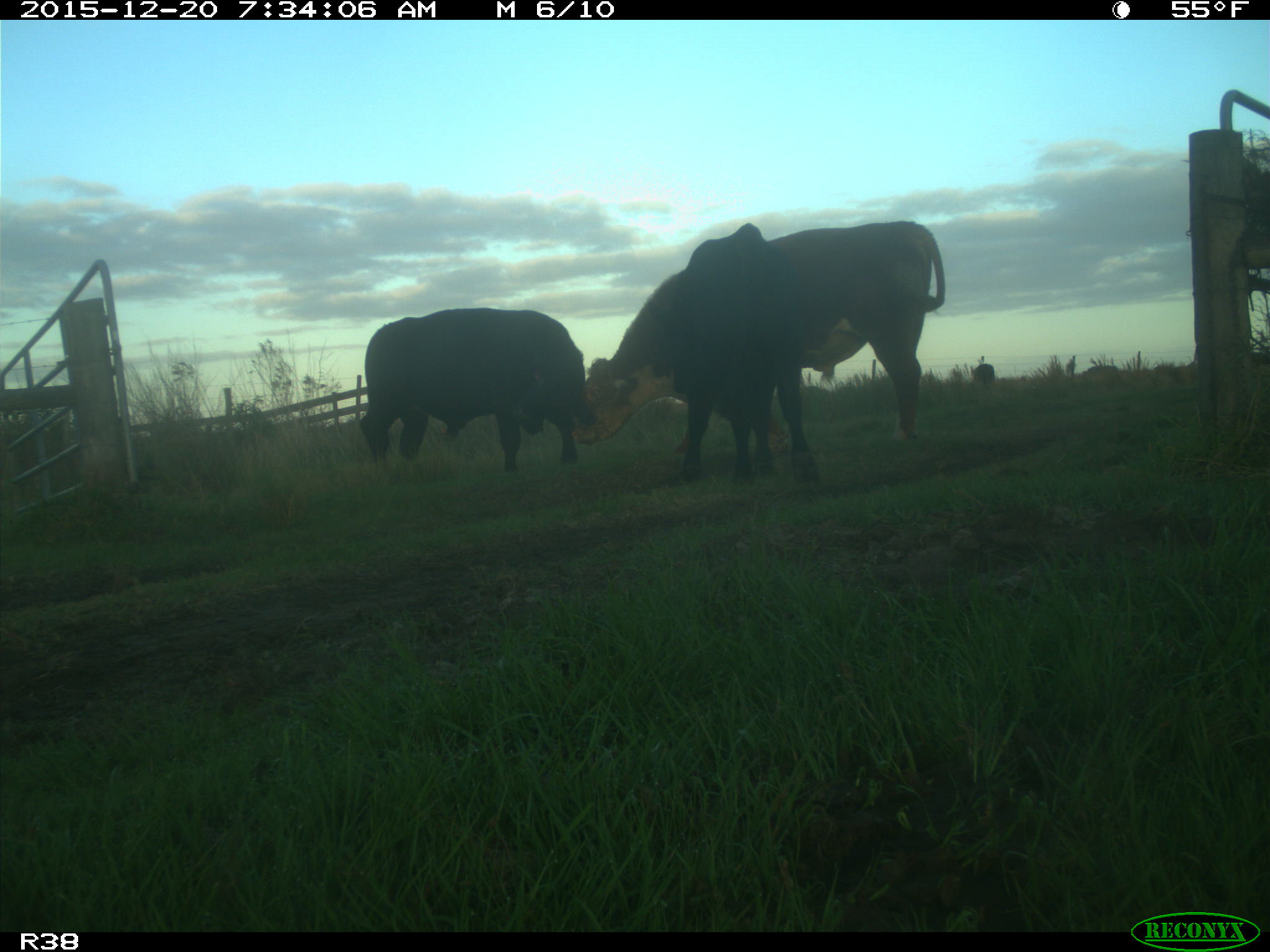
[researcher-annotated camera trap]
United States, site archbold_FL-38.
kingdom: Animalia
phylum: Chordata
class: Mammalia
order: Artiodactyla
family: Bovidae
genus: Bos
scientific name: Bos taurus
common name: domestic cow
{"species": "Bos taurus (domestic cow)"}